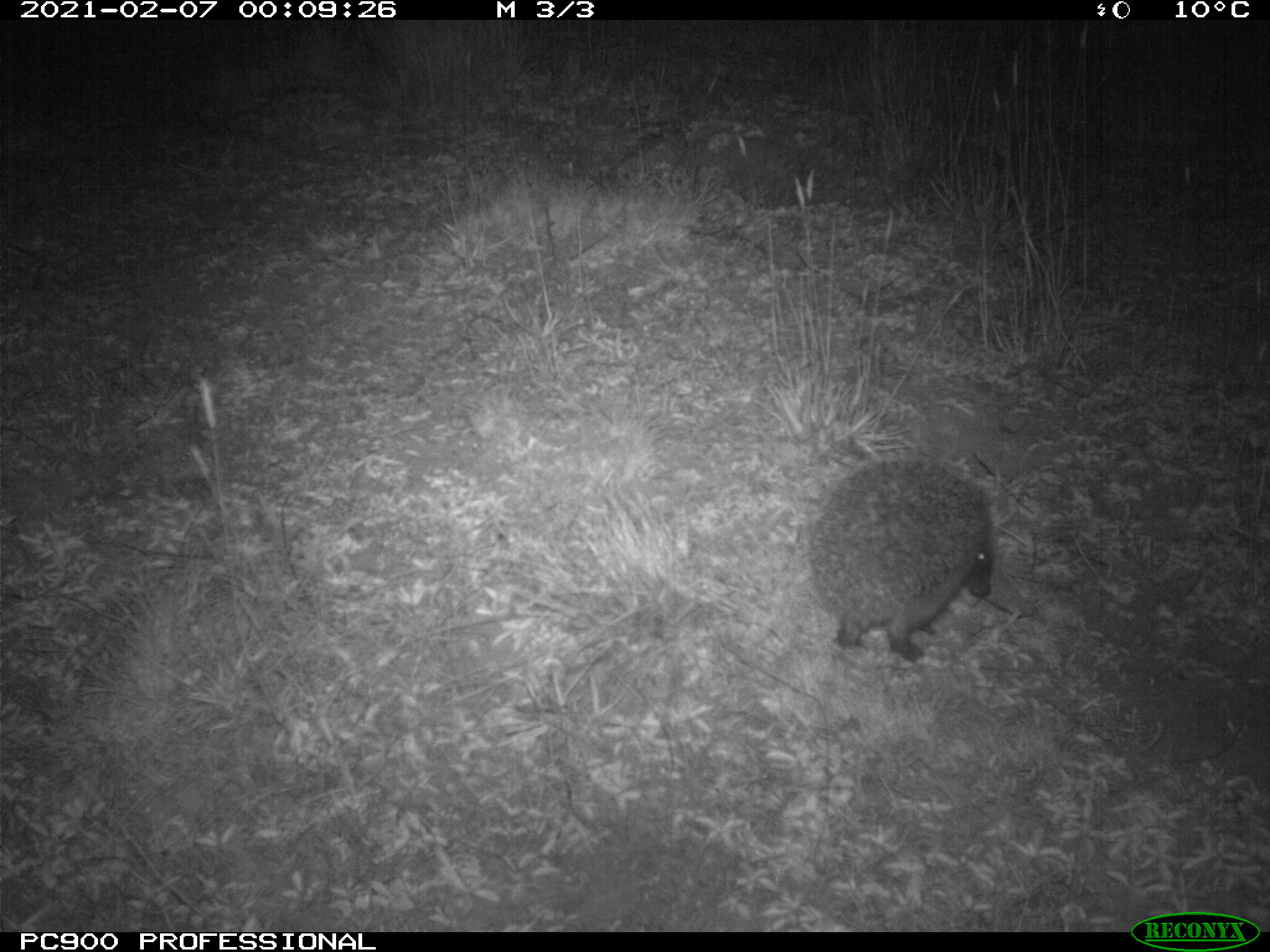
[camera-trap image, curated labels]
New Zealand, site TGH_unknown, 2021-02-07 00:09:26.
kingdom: Animalia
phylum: Chordata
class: Mammalia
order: Eulipotyphla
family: Erinaceidae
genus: Erinaceus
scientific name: Erinaceus europaeus europaeus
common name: european hedgehog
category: hedgehog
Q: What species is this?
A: Hedgehog (european hedgehog) (Erinaceus europaeus europaeus).